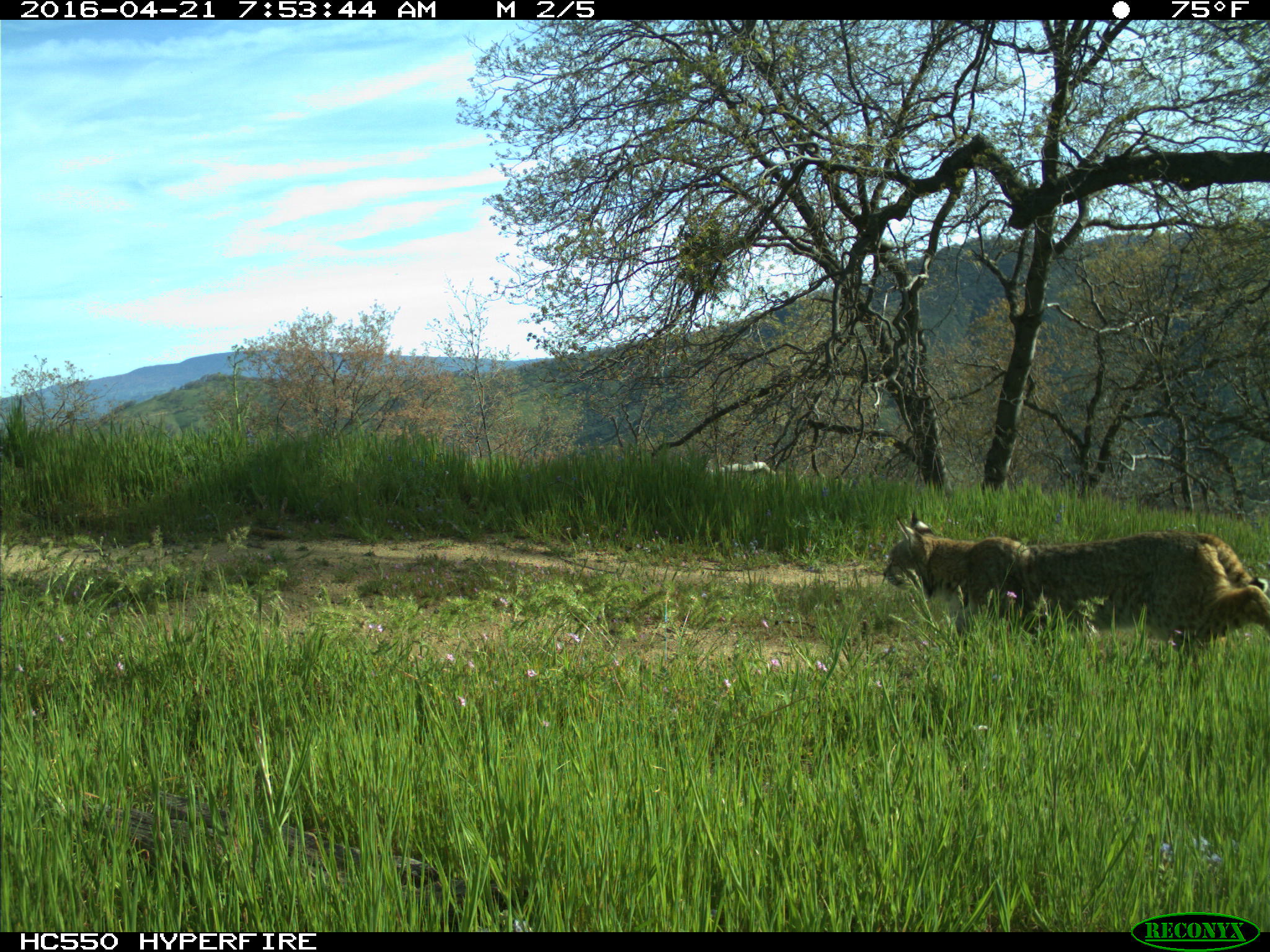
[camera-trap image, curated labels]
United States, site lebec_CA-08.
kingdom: Animalia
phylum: Chordata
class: Mammalia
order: Carnivora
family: Felidae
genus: Lynx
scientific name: Lynx rufus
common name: bobcat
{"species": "Lynx rufus (bobcat)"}